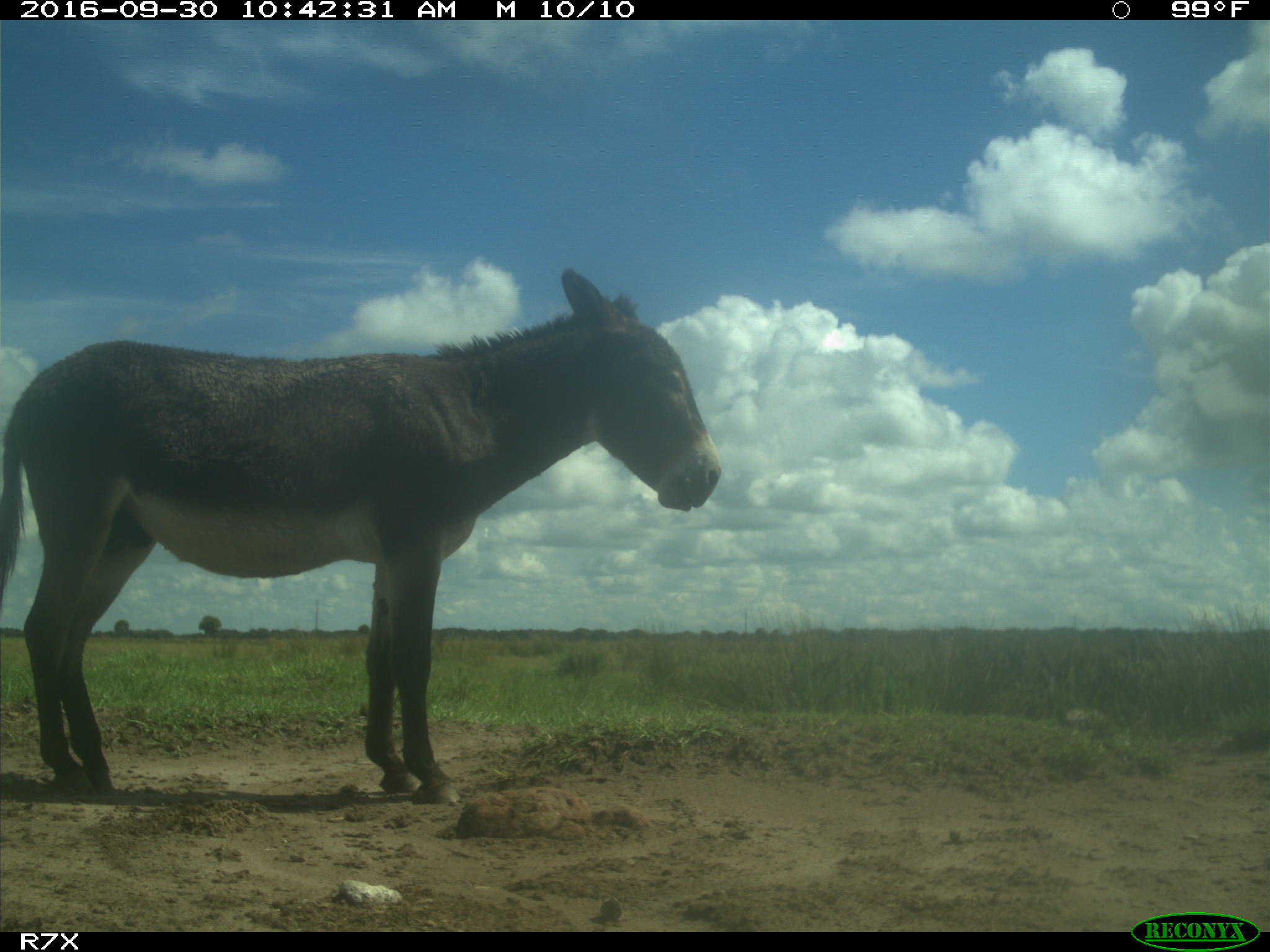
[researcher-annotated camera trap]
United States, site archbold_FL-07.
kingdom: Animalia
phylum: Chordata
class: Mammalia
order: Perissodactyla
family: Equidae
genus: Equus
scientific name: Equus africanus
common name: african wild ass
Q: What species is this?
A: Equus africanus (african wild ass).